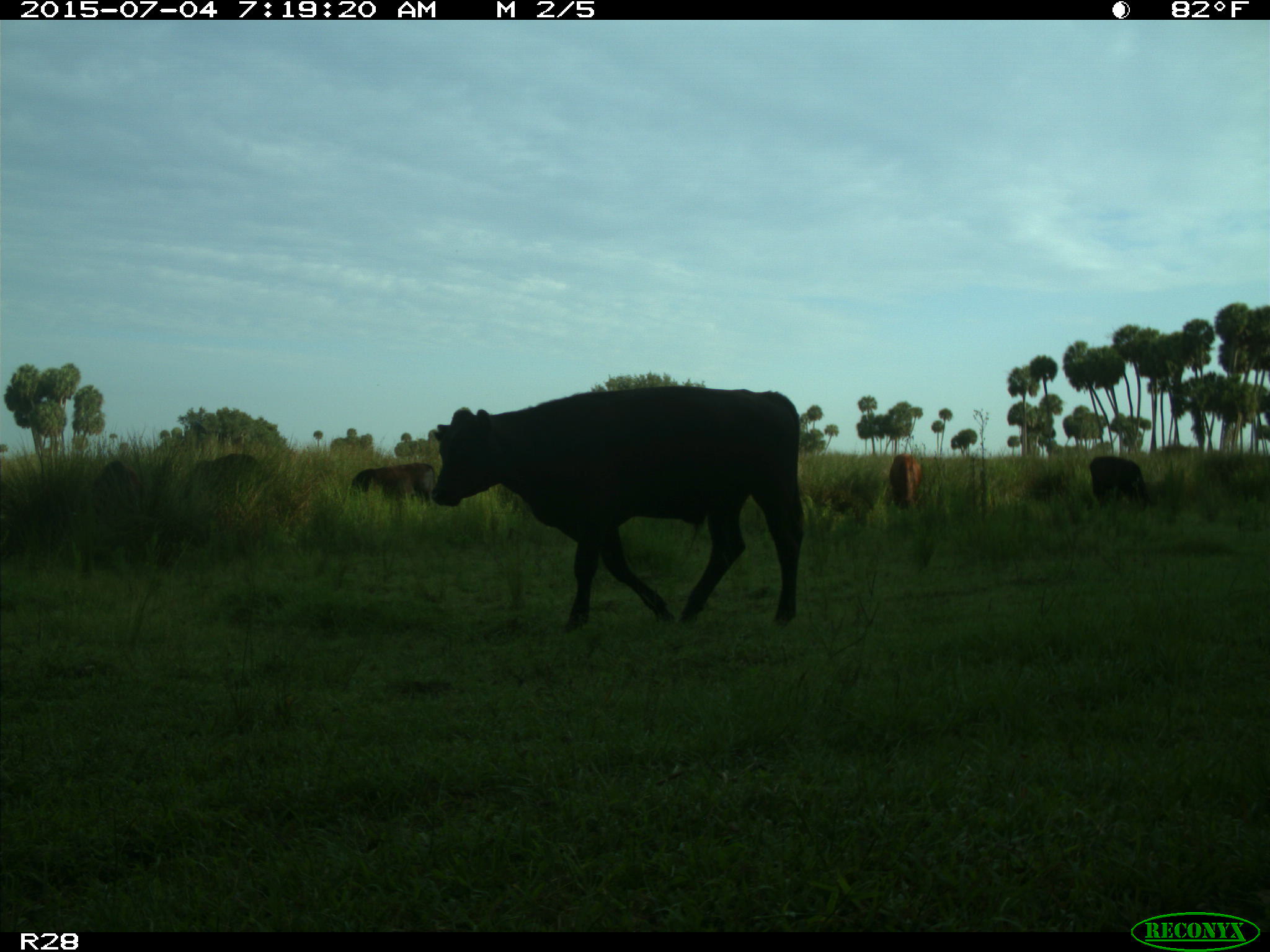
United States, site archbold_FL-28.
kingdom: Animalia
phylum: Chordata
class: Mammalia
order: Artiodactyla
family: Bovidae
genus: Bos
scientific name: Bos taurus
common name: domestic cow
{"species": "Bos taurus (domestic cow)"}